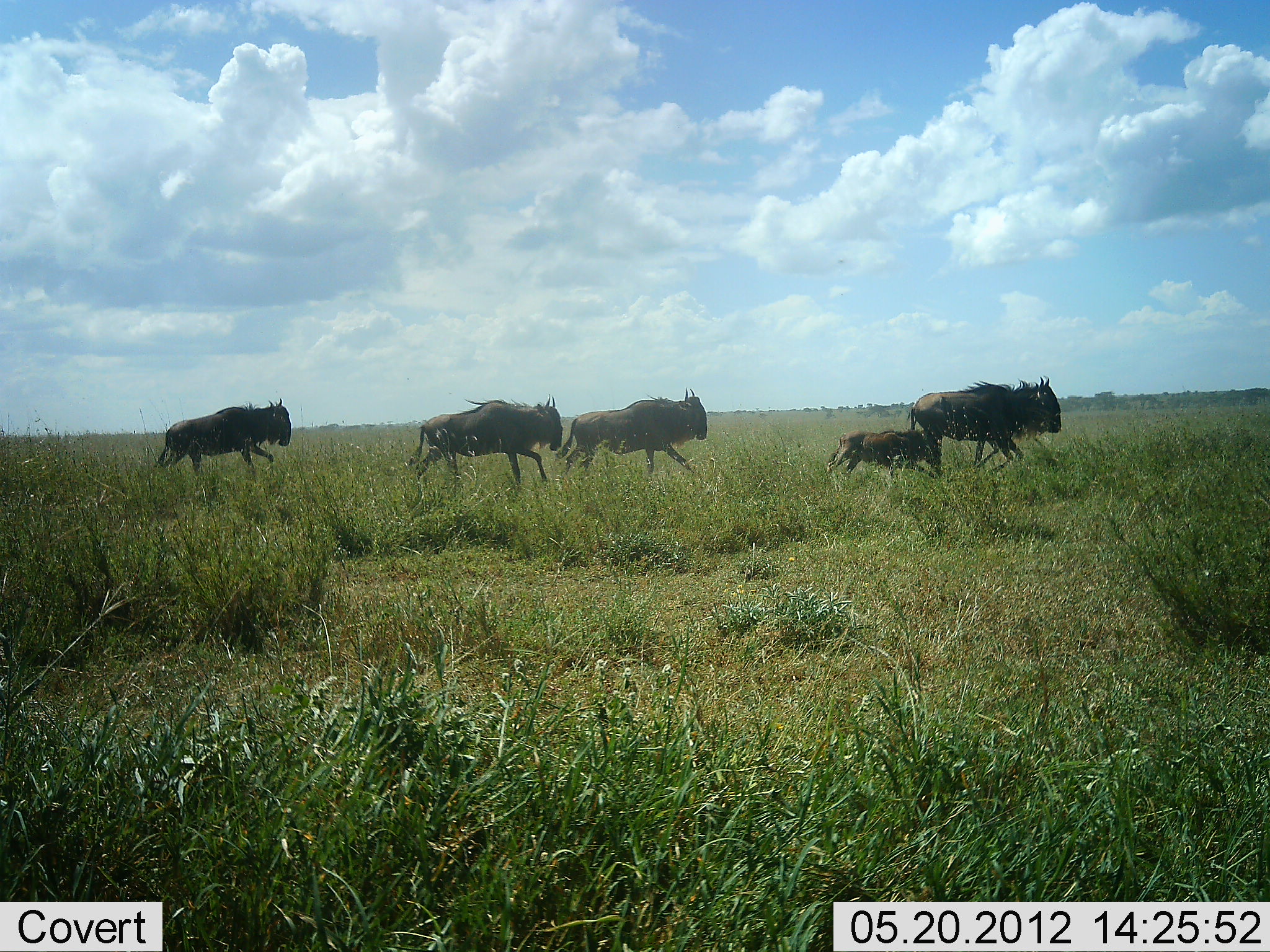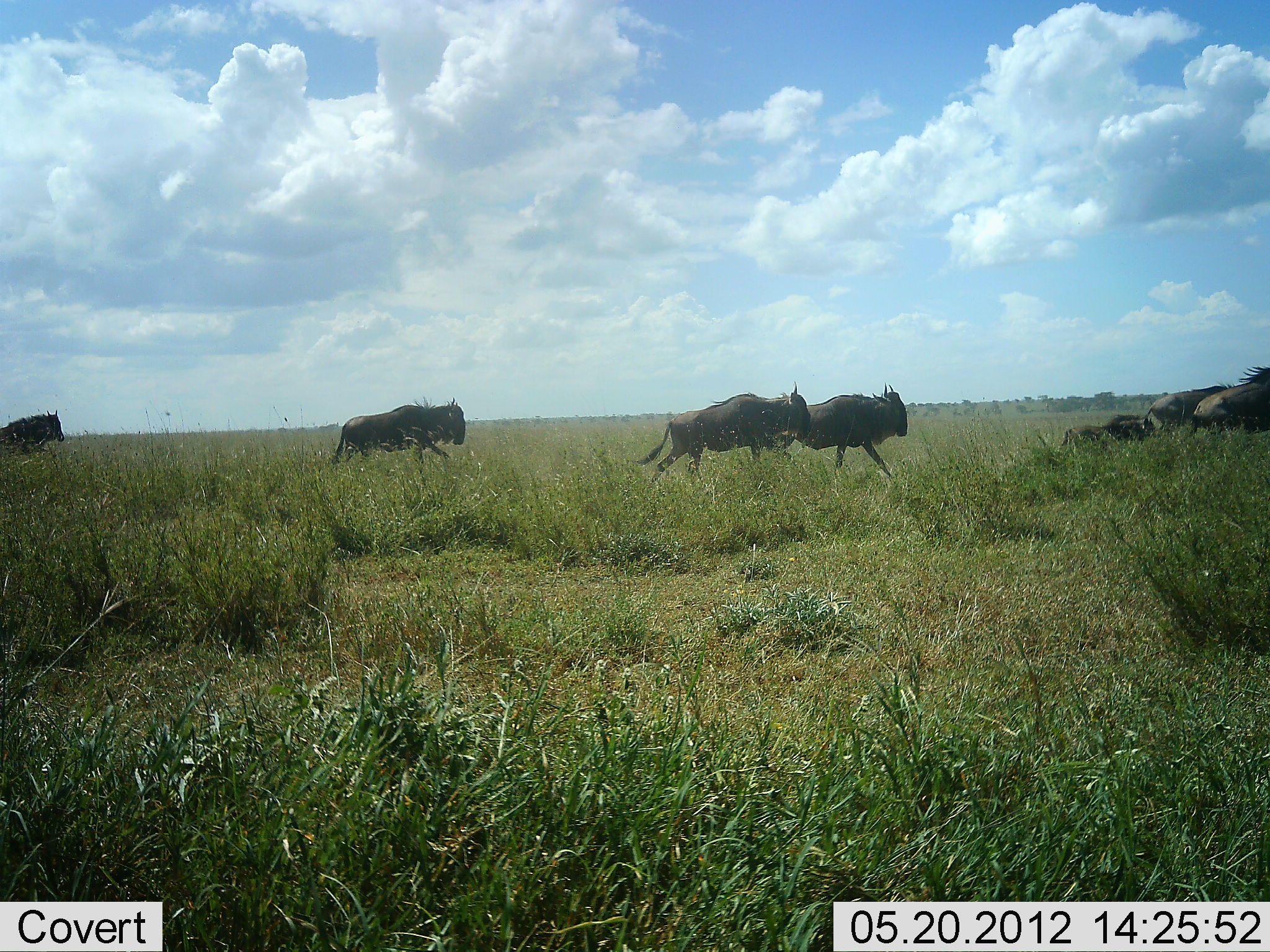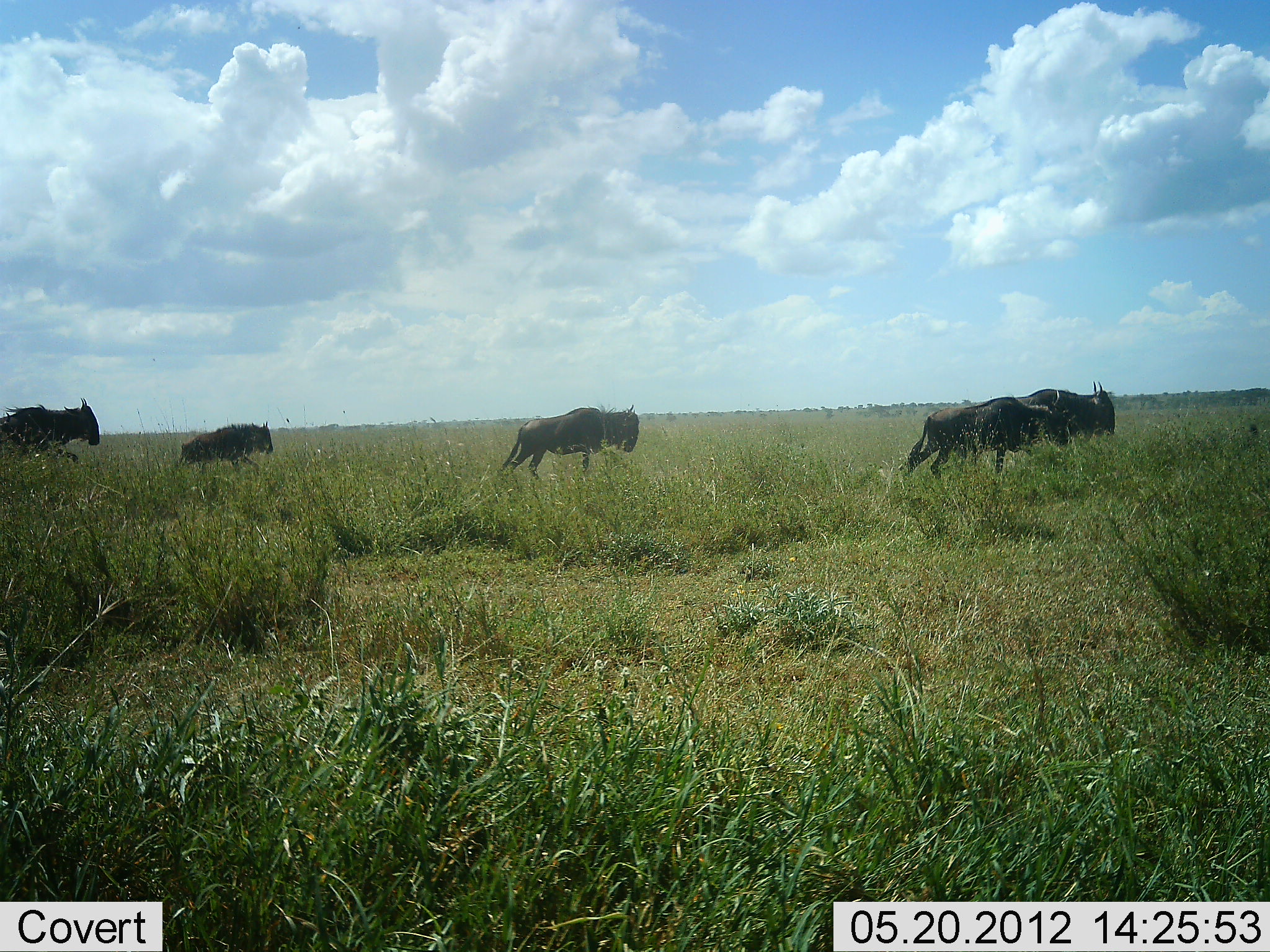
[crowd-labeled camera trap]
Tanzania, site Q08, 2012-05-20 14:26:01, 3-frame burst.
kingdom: Animalia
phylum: Chordata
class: Mammalia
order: Artiodactyla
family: Bovidae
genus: Connochaetes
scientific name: Connochaetes taurinus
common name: blue wildebeest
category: wildebeest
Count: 5.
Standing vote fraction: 0%.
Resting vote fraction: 0%.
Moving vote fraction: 100%.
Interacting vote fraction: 0%.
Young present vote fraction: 80%.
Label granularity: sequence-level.